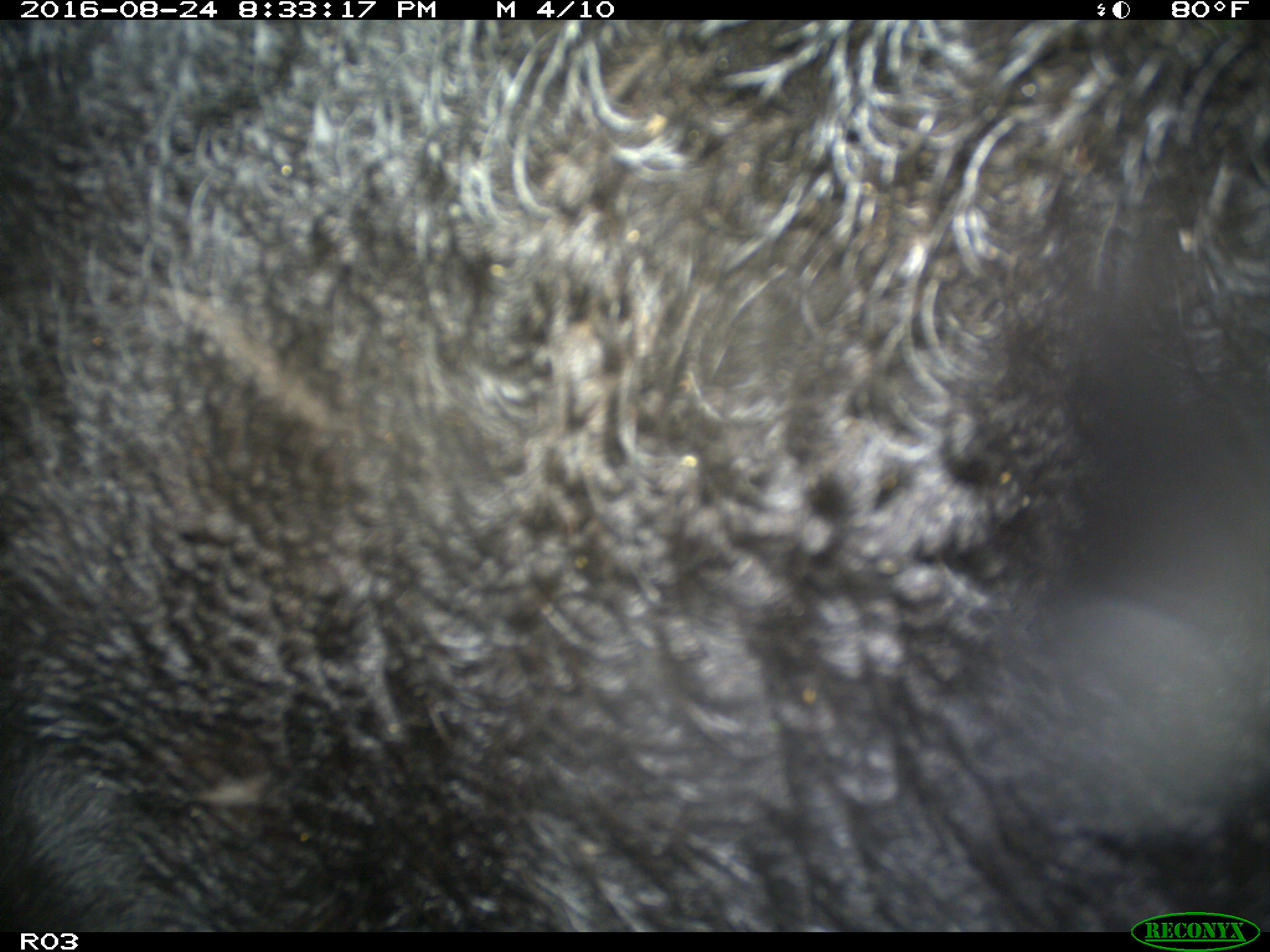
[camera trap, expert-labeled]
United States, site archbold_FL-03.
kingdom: Animalia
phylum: Chordata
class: Mammalia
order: Artiodactyla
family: Bovidae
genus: Bos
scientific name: Bos taurus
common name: domestic cow